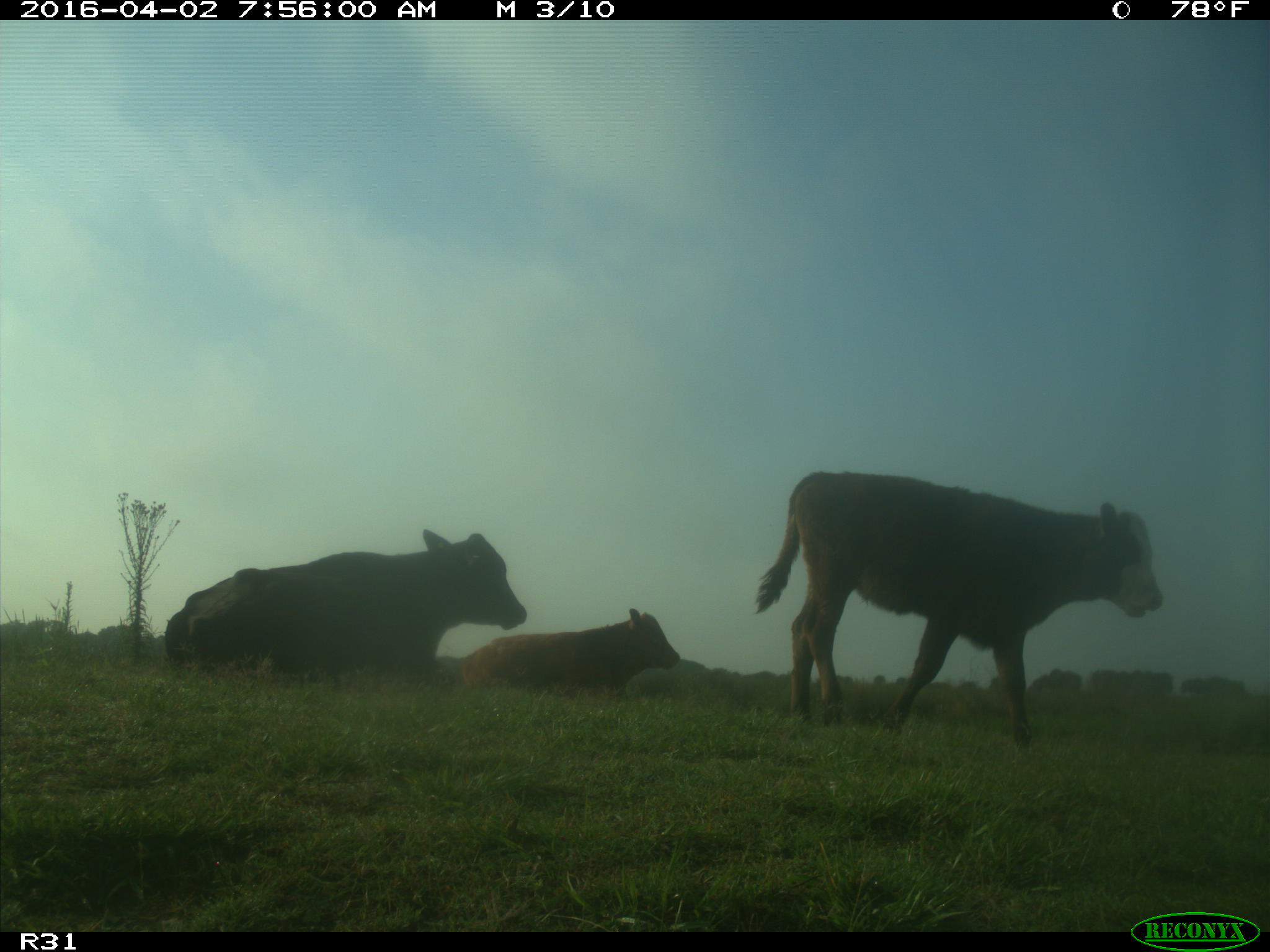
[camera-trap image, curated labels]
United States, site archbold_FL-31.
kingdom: Animalia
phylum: Chordata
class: Mammalia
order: Artiodactyla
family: Bovidae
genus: Bos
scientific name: Bos taurus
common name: domestic cow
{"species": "Bos taurus (domestic cow)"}